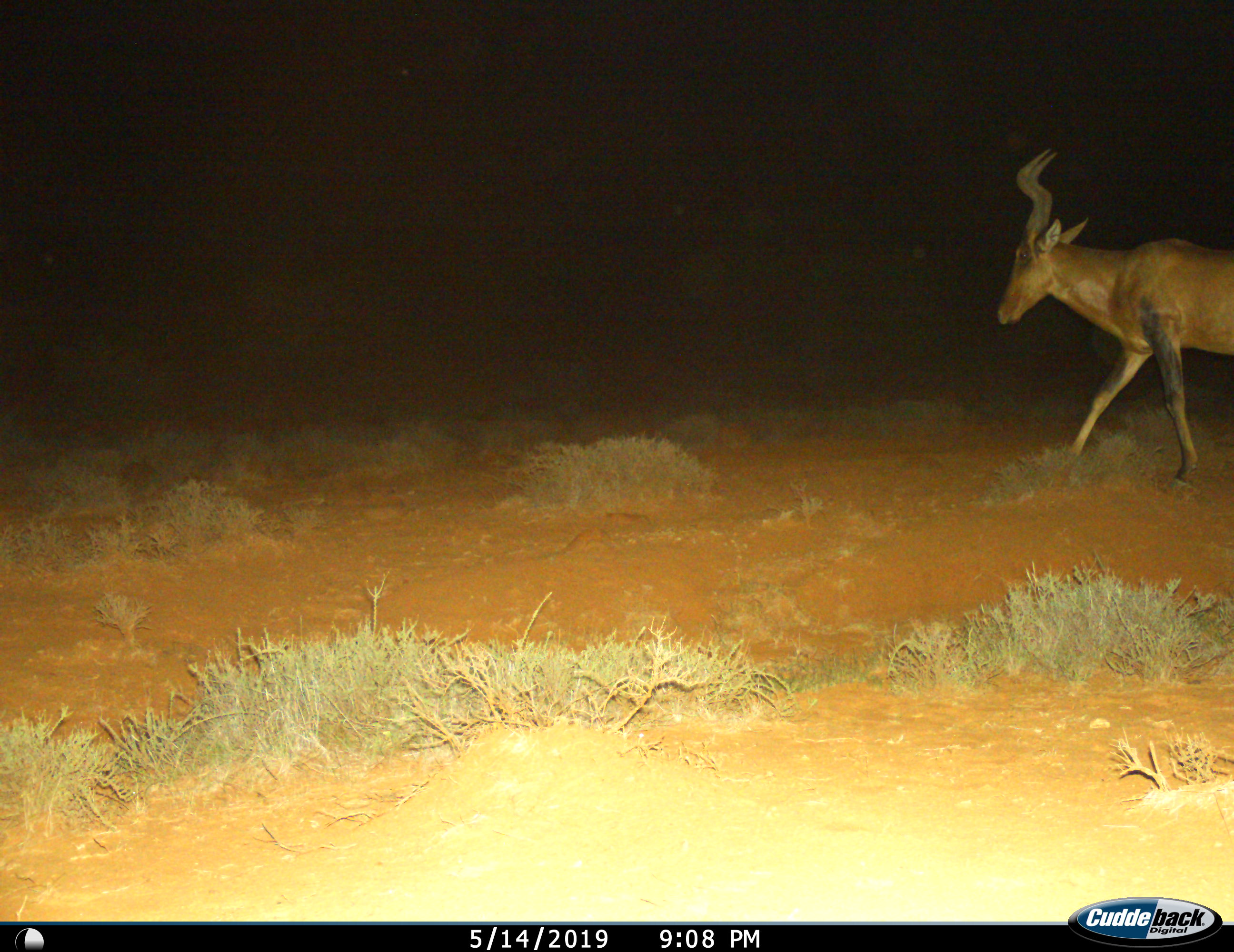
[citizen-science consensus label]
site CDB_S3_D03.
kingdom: Animalia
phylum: Chordata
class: Mammalia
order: Artiodactyla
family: Bovidae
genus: Alcelaphus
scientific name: Alcelaphus buselaphus caama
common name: red hartebeest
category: hartebeestred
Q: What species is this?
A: Hartebeestred (red hartebeest) (Alcelaphus buselaphus caama).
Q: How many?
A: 1.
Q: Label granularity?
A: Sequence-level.